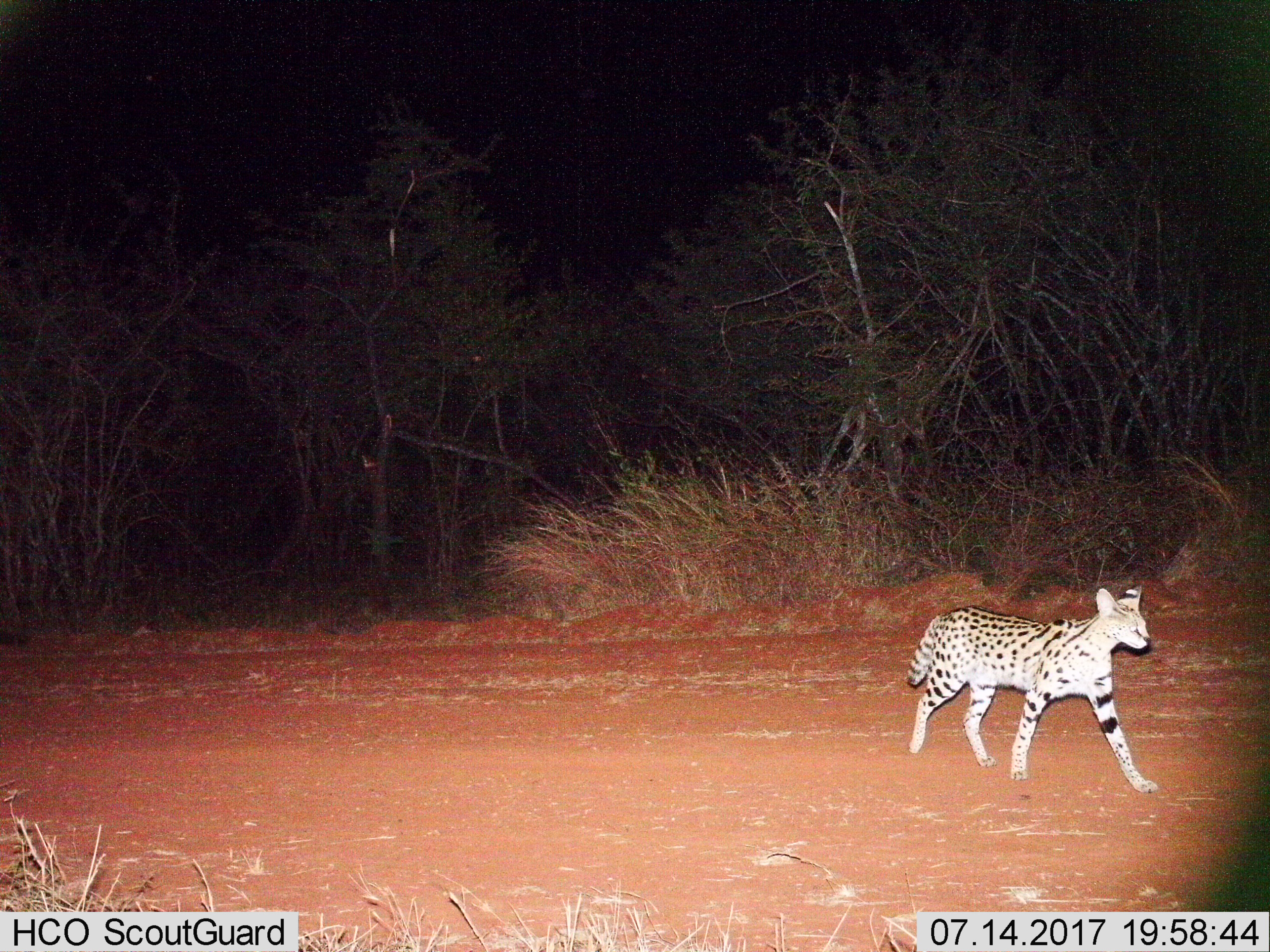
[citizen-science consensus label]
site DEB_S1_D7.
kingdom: Animalia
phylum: Chordata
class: Mammalia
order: Carnivora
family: Felidae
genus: Leptailurus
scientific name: Leptailurus serval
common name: serval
Serval (Leptailurus serval), count 1. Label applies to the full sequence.